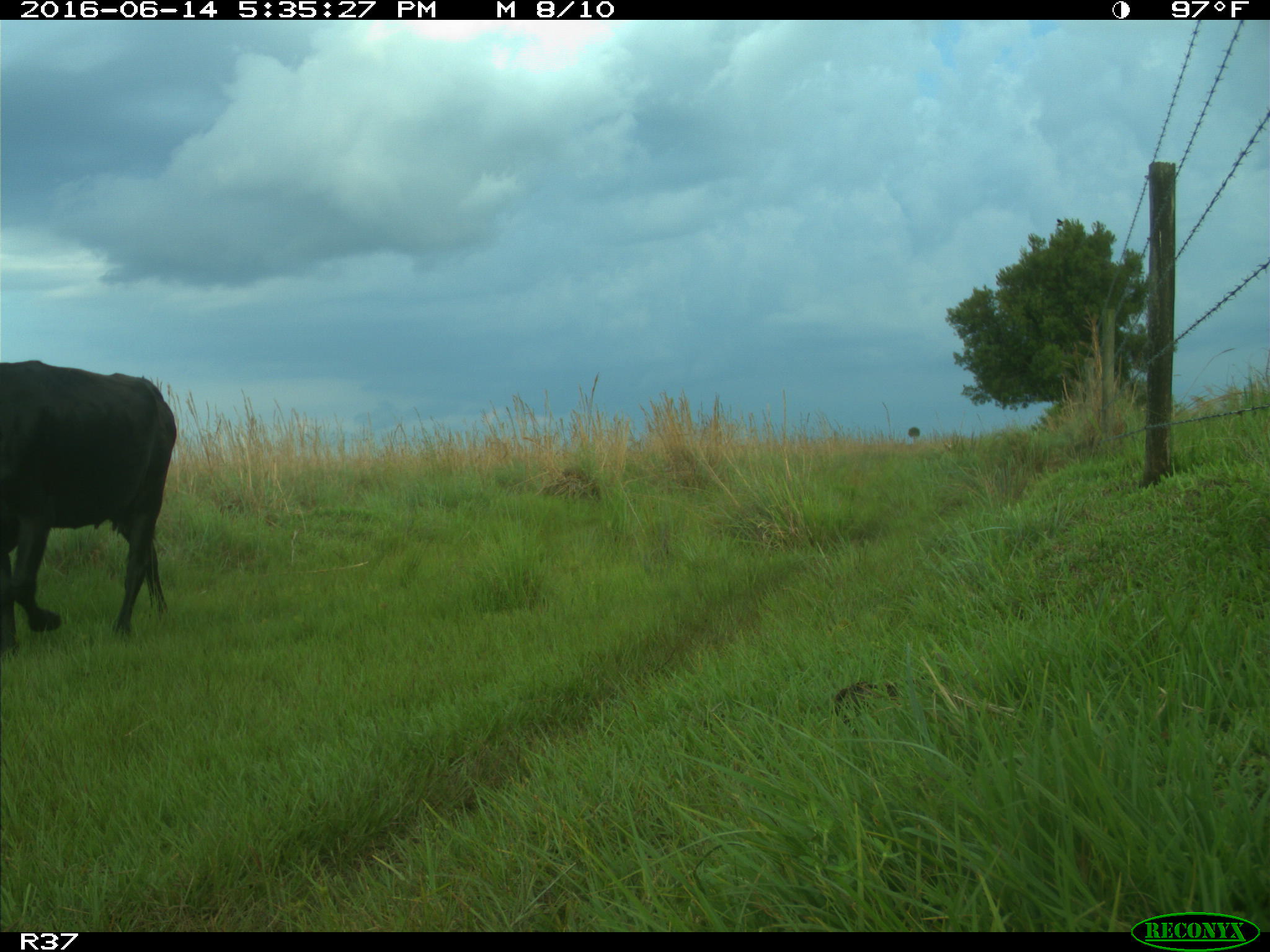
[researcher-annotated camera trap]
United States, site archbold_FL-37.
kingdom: Animalia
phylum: Chordata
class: Mammalia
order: Artiodactyla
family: Bovidae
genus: Bos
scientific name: Bos taurus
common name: domestic cow